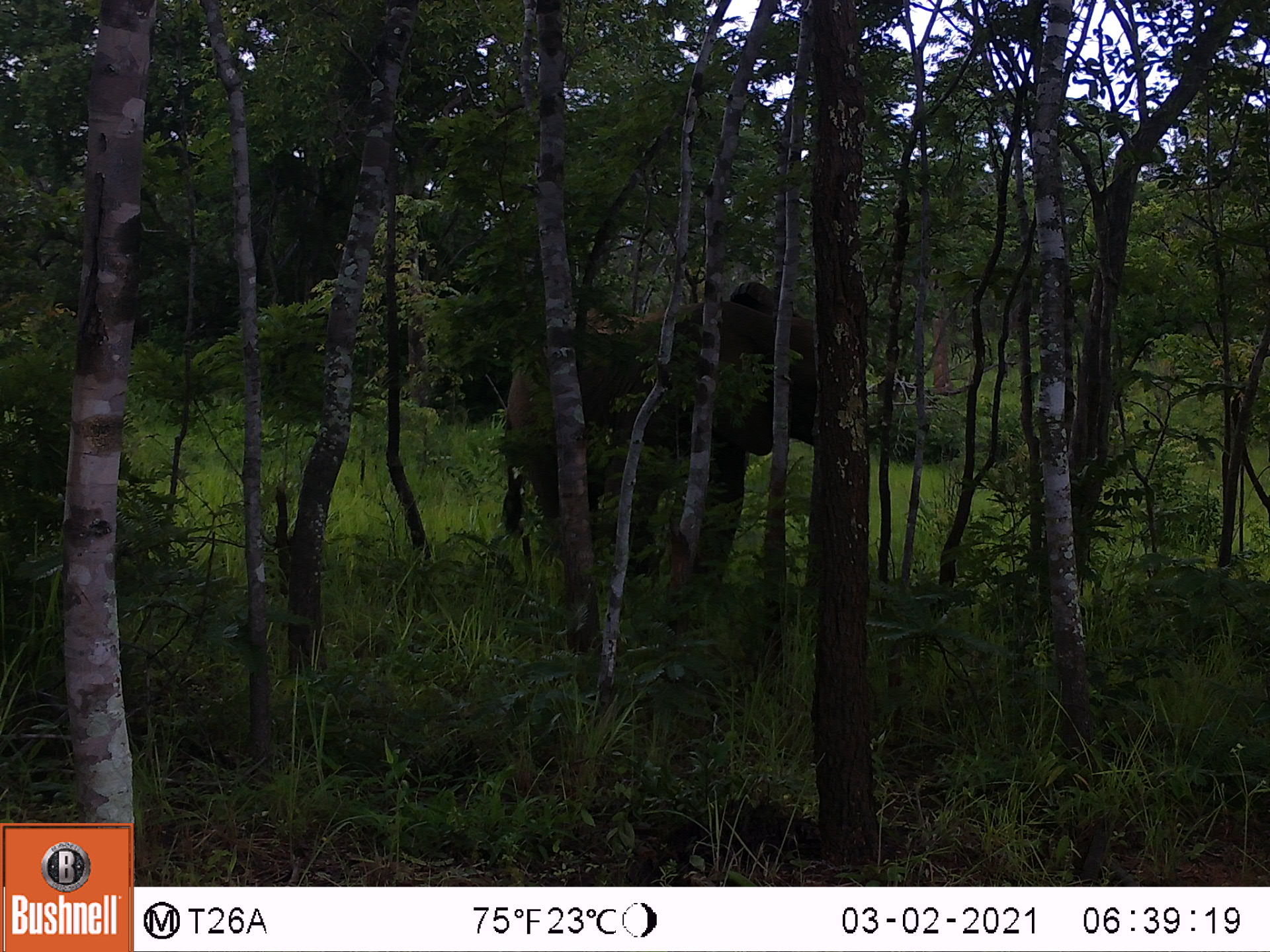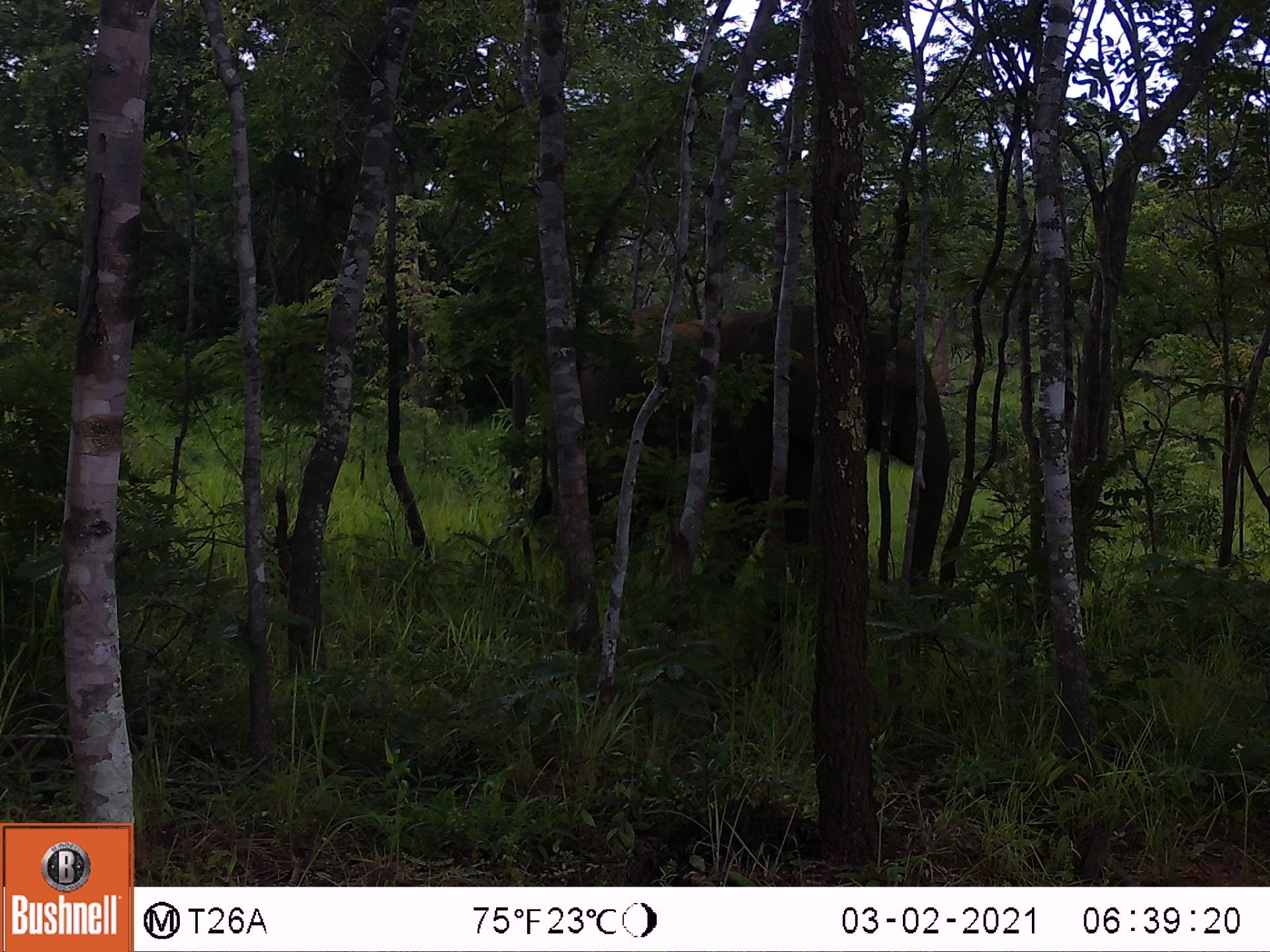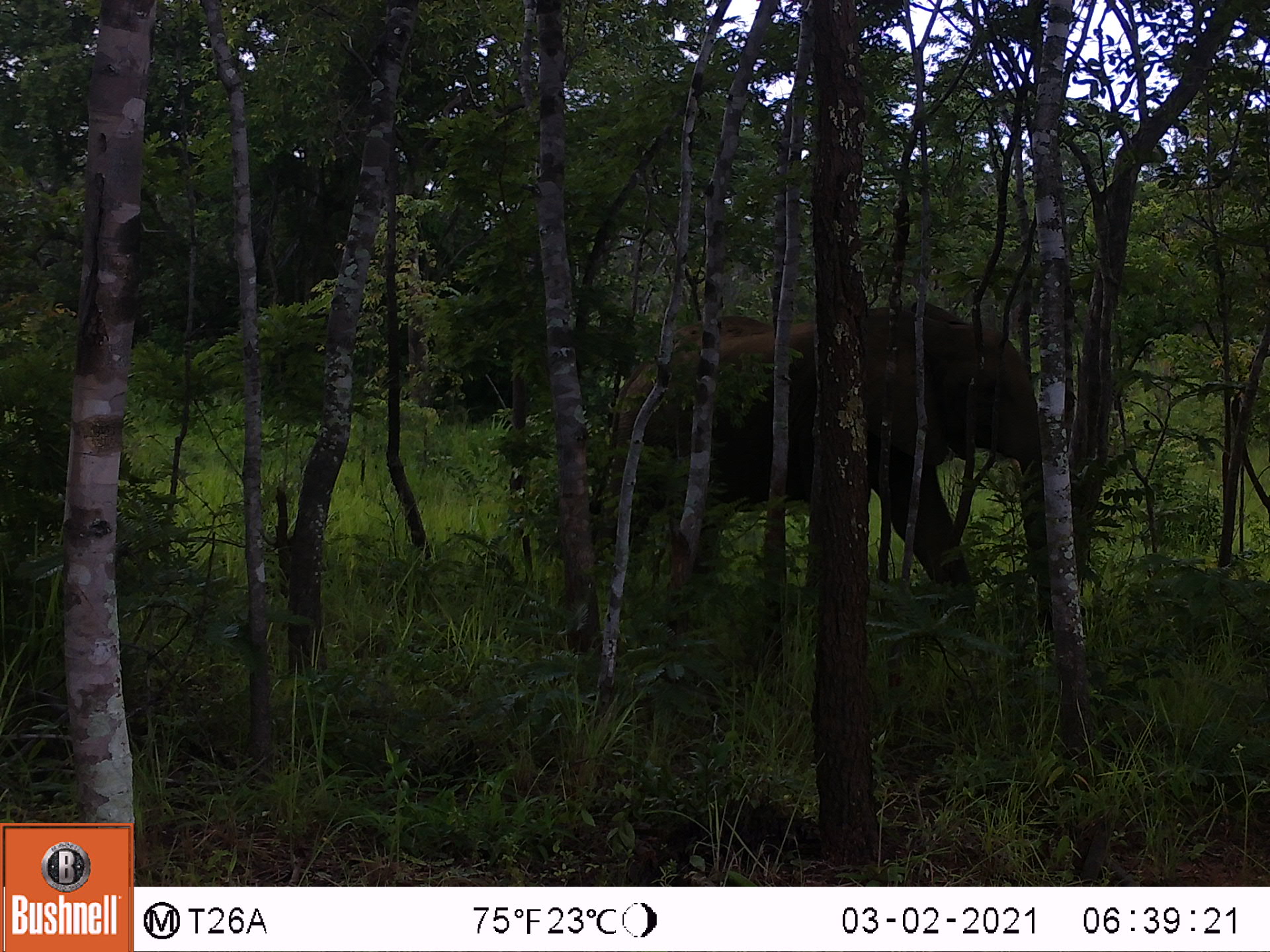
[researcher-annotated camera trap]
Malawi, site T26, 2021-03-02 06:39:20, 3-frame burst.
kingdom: Animalia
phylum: Chordata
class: Mammalia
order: Proboscidea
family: Elephantidae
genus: Loxodonta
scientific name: Loxodonta africana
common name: african savanna elephant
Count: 1.